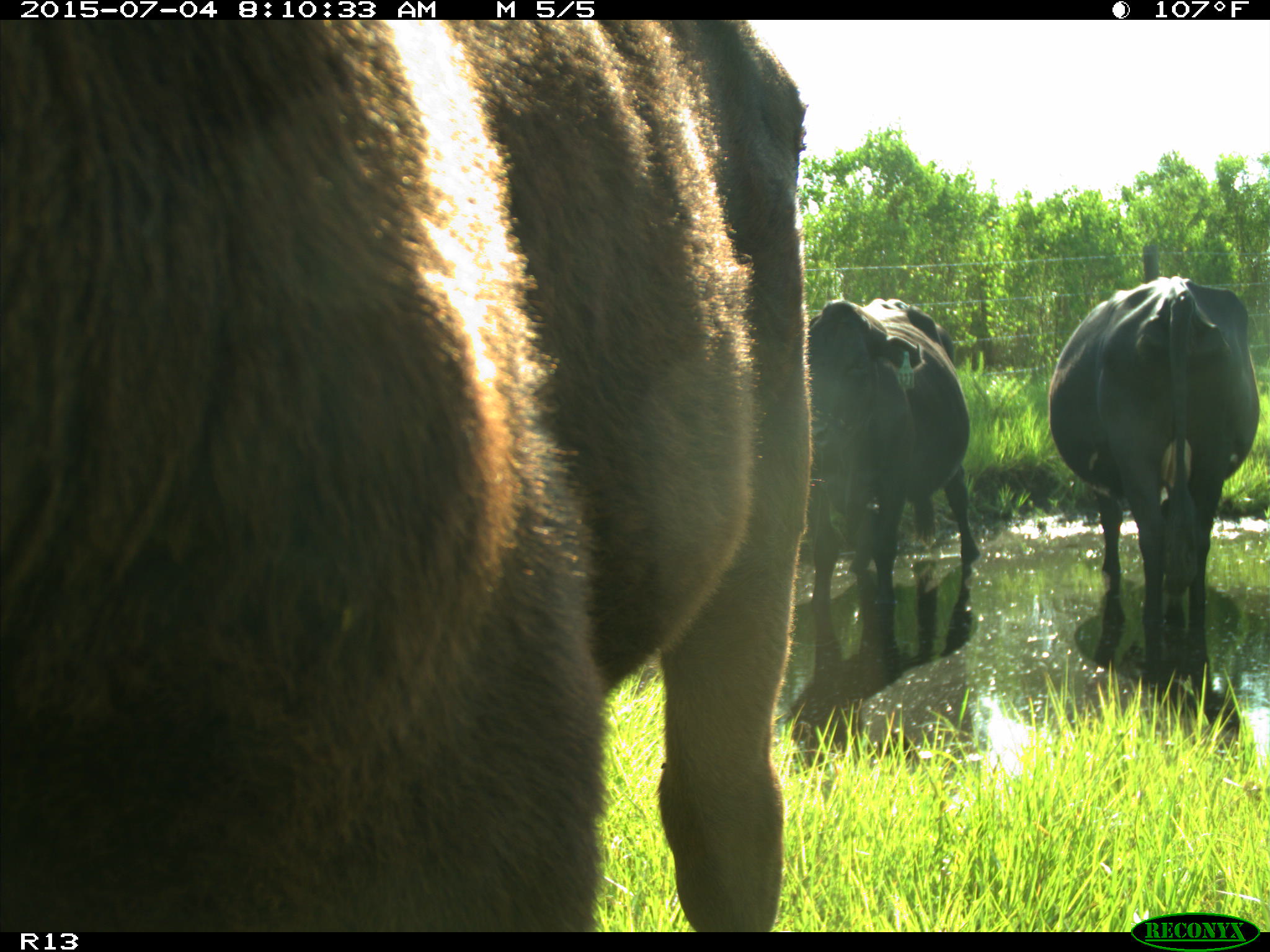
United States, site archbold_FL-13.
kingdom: Animalia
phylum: Chordata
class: Mammalia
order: Artiodactyla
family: Bovidae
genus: Bos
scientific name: Bos taurus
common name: domestic cow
Bos taurus (domestic cow).